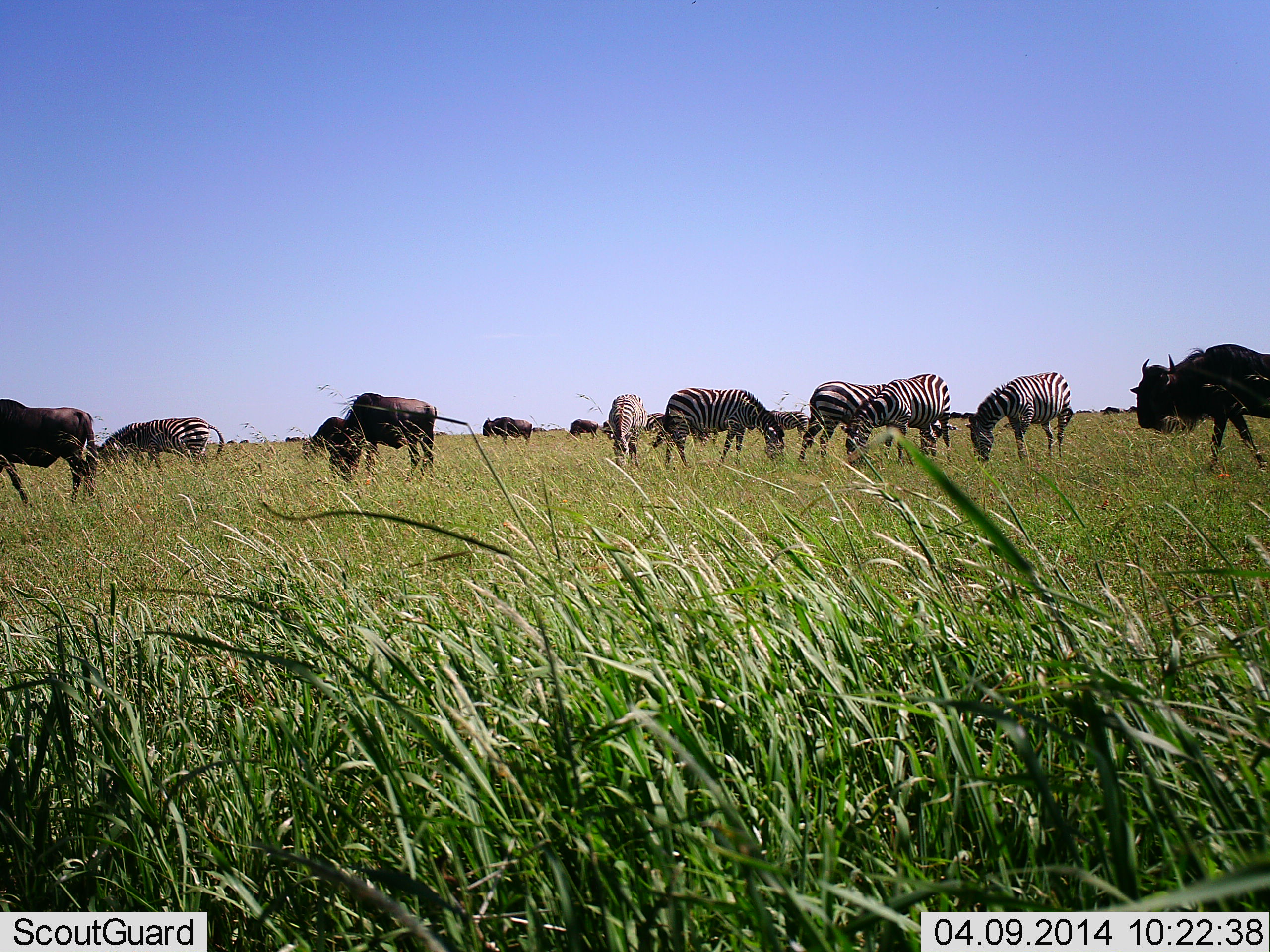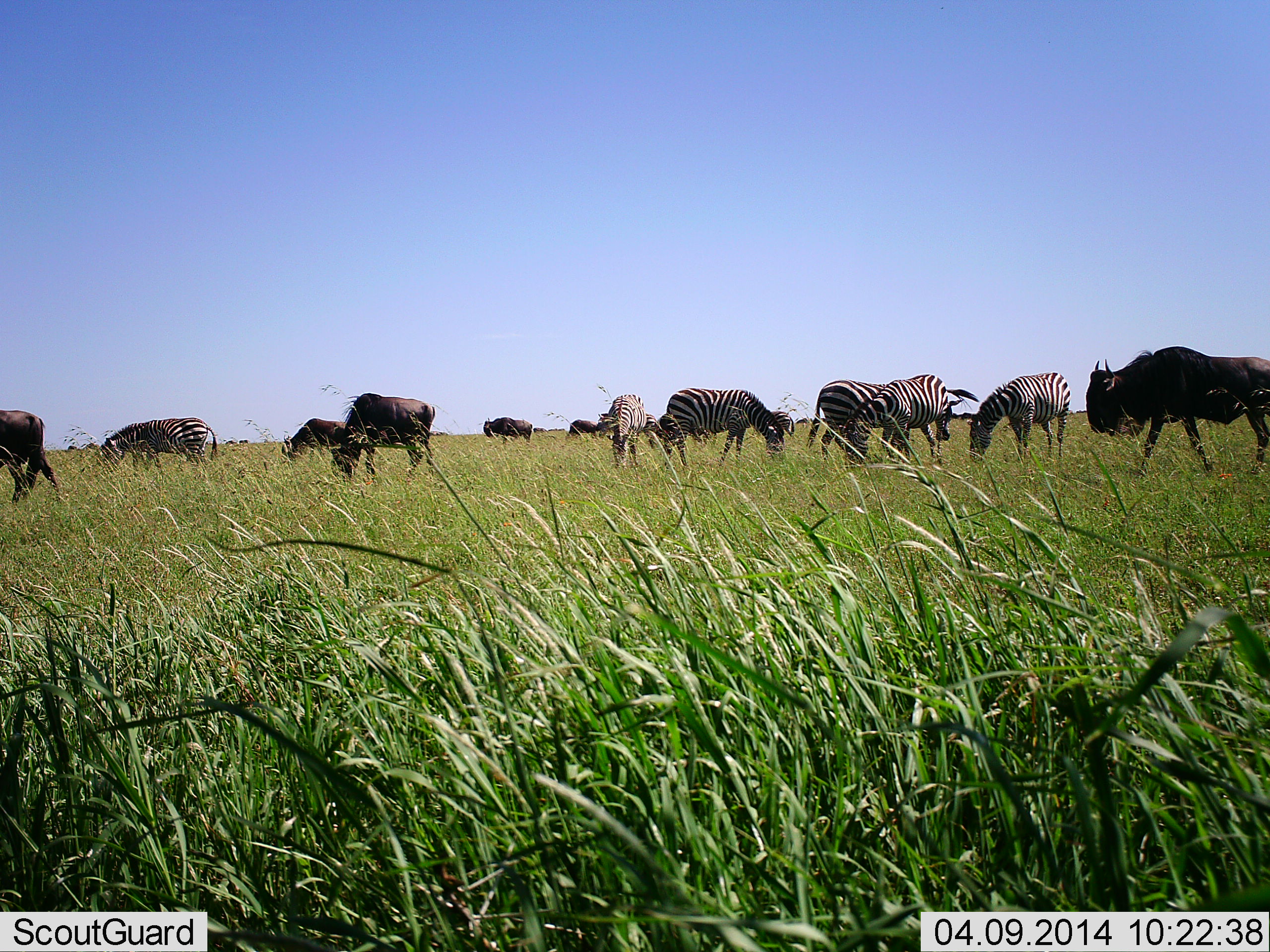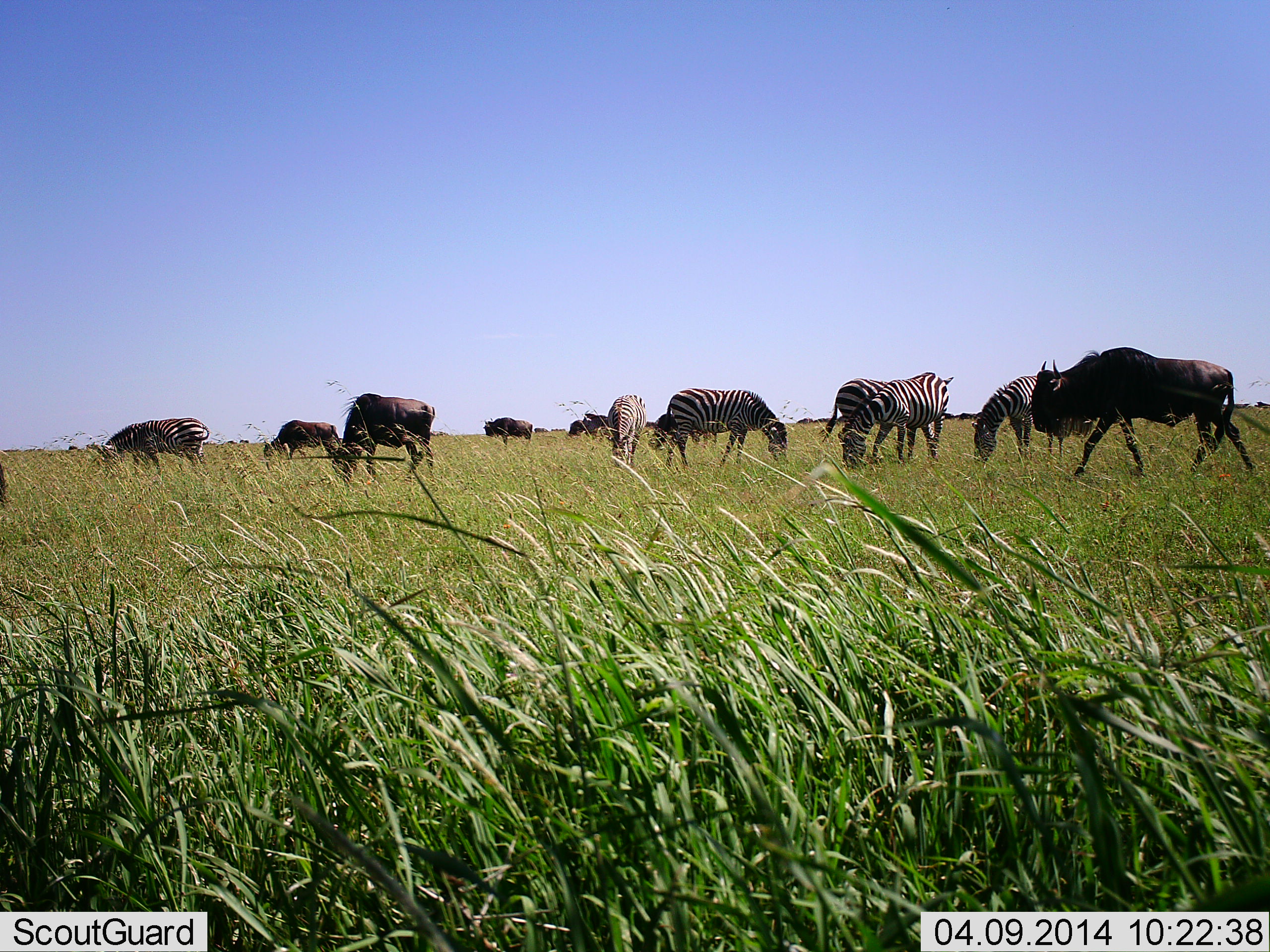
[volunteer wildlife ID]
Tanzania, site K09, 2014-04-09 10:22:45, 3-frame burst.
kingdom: Animalia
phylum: Chordata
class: Mammalia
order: Artiodactyla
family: Bovidae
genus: Connochaetes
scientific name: Connochaetes taurinus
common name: blue wildebeest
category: wildebeest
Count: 6.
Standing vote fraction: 30%.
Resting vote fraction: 0%.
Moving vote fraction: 90%.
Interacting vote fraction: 0%.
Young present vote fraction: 0%.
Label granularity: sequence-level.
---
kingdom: Animalia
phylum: Chordata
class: Mammalia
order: Perissodactyla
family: Equidae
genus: Equus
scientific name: Equus quagga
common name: plains zebra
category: zebra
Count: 6.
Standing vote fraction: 55%.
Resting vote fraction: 0%.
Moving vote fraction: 27%.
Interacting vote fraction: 0%.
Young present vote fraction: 0%.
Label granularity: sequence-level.